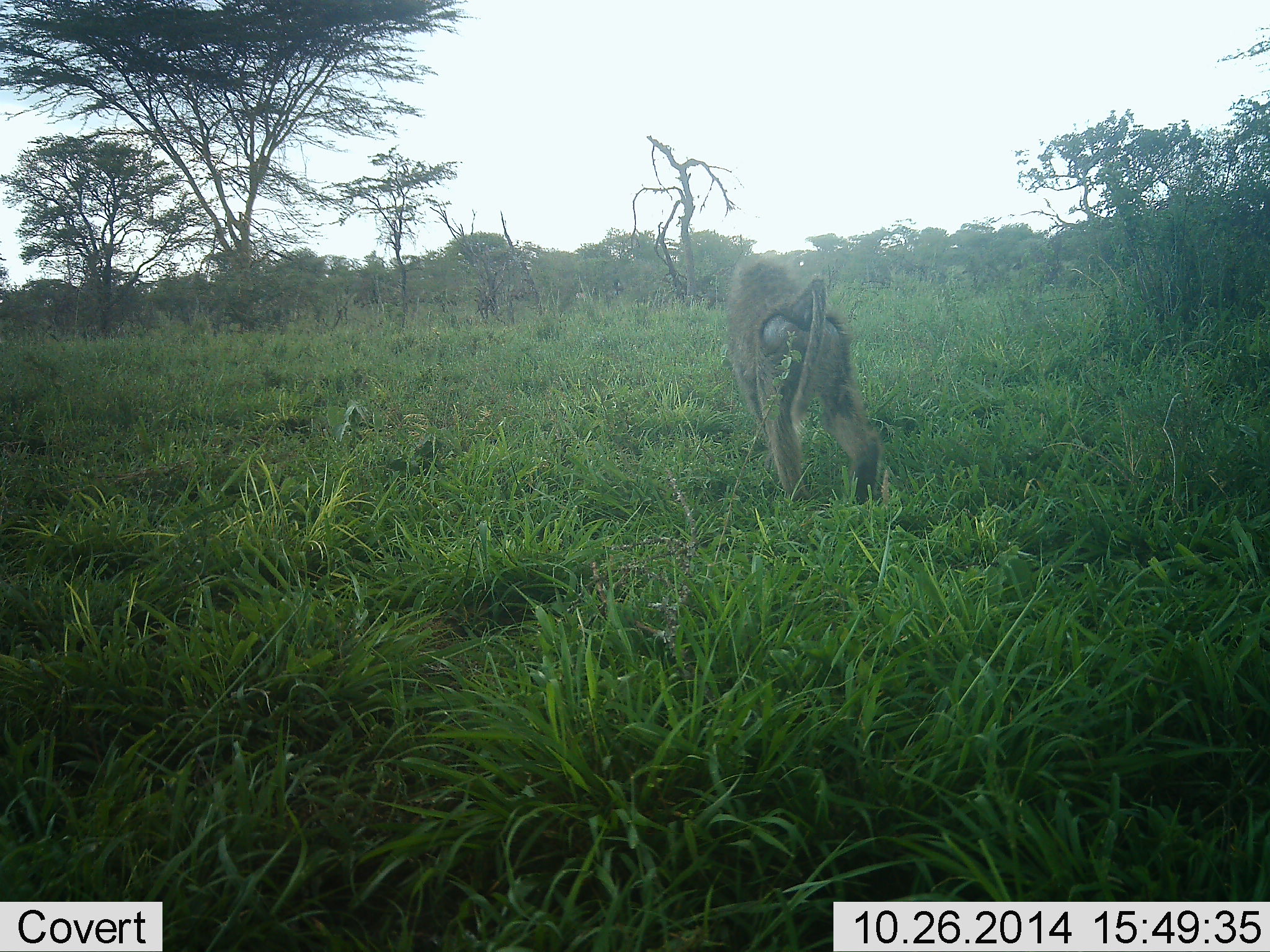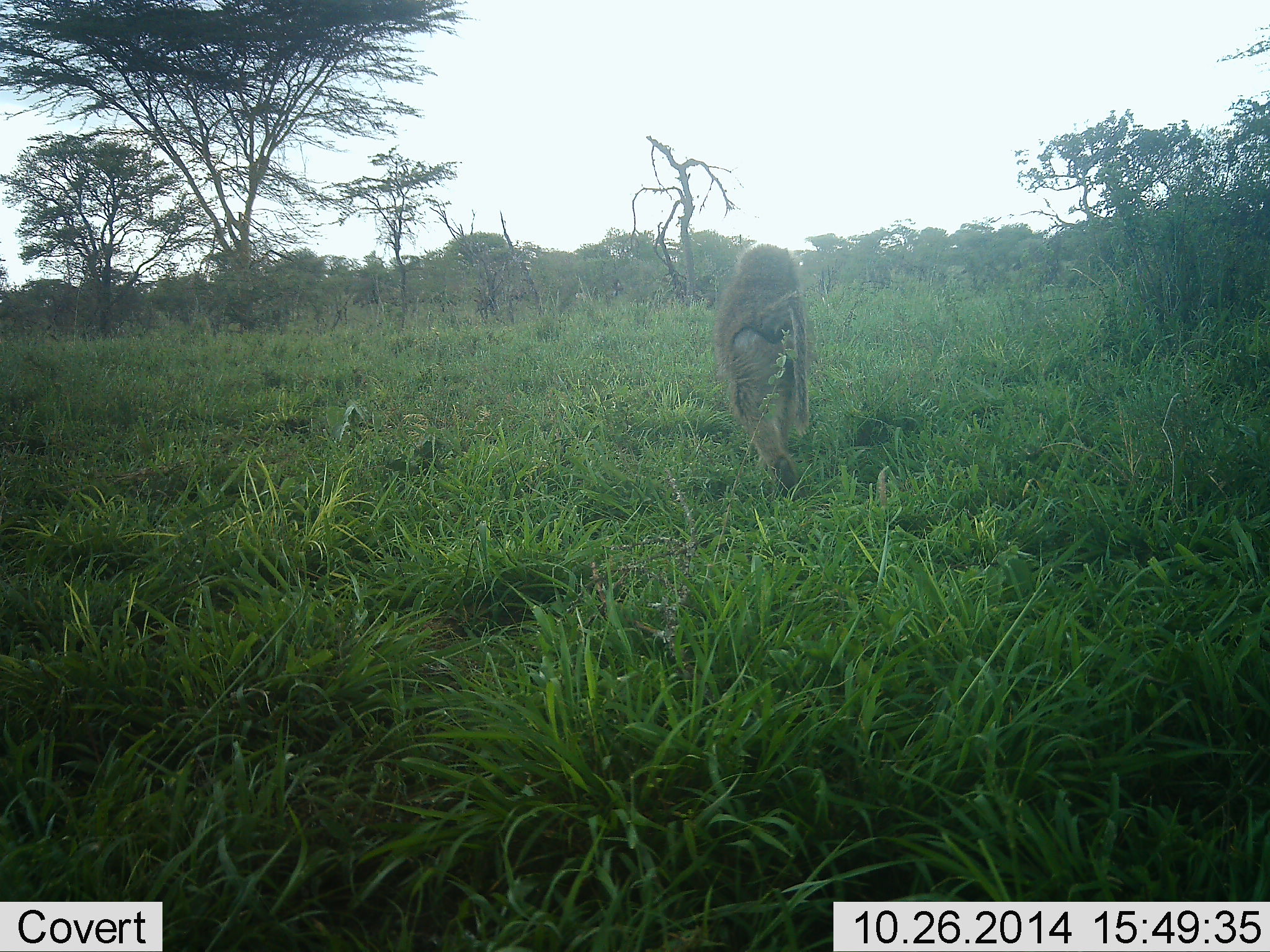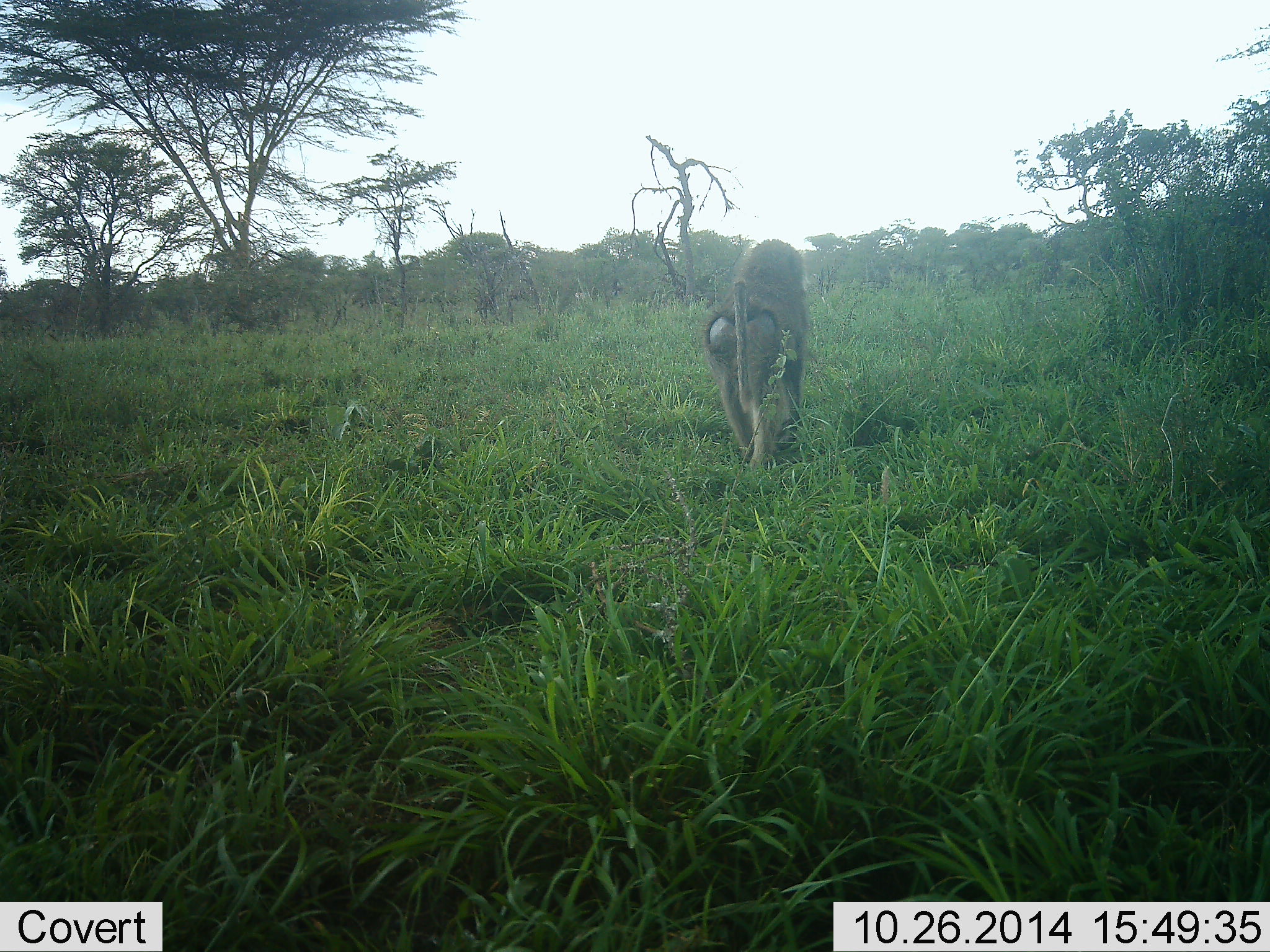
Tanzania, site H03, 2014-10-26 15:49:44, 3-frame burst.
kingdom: Animalia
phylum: Chordata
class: Mammalia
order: Primates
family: Cercopithecidae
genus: Papio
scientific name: Papio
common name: baboon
Baboon (Papio), count 1. Behavior (volunteer vote fractions): standing 0%, resting 0%, moving 100%, interacting 0%. Young present (vote fraction): 0%. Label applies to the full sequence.